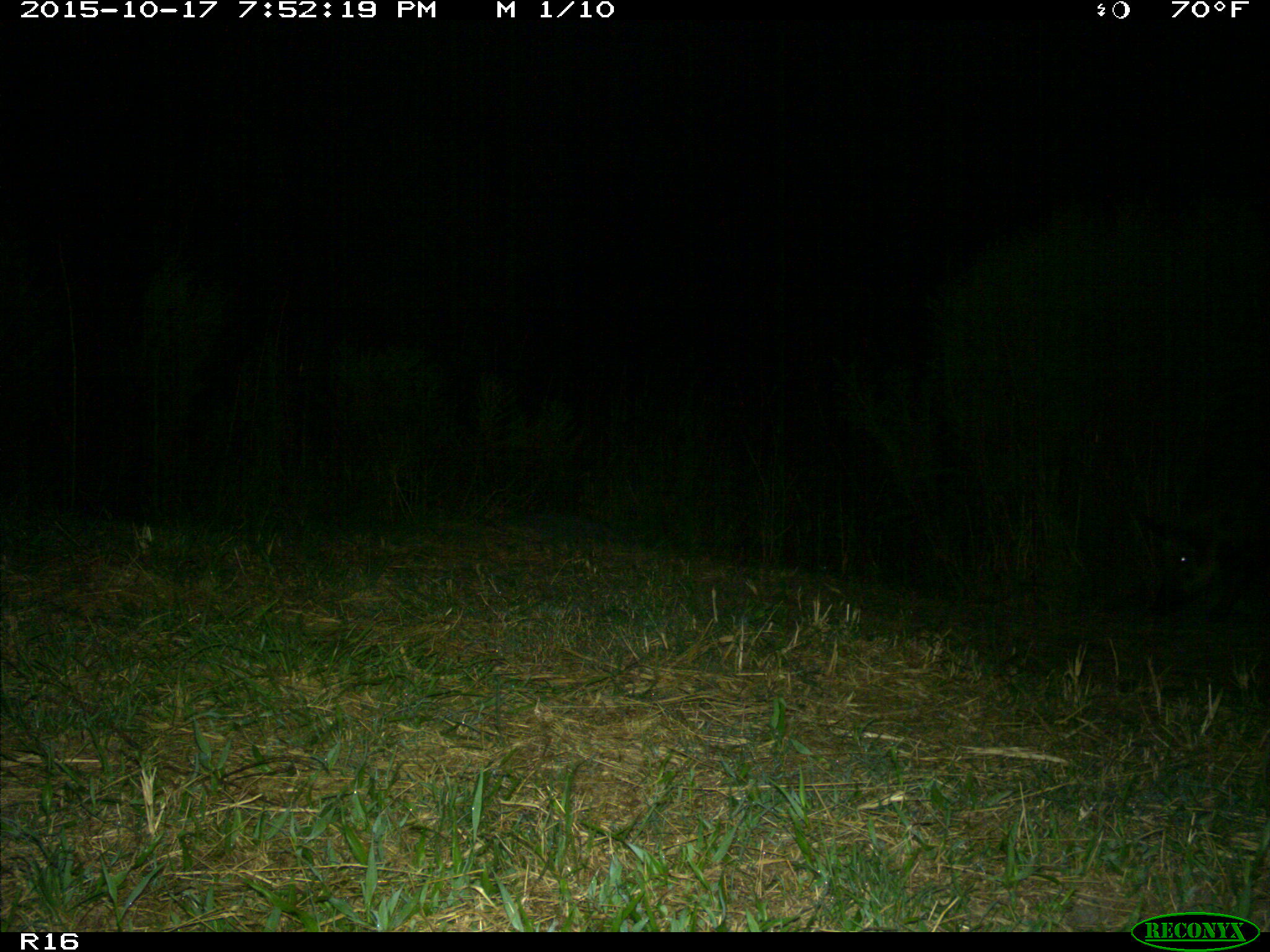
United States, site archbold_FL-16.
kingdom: Animalia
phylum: Chordata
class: Mammalia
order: Artiodactyla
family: Suidae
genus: Sus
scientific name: Sus scrofa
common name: wild boar